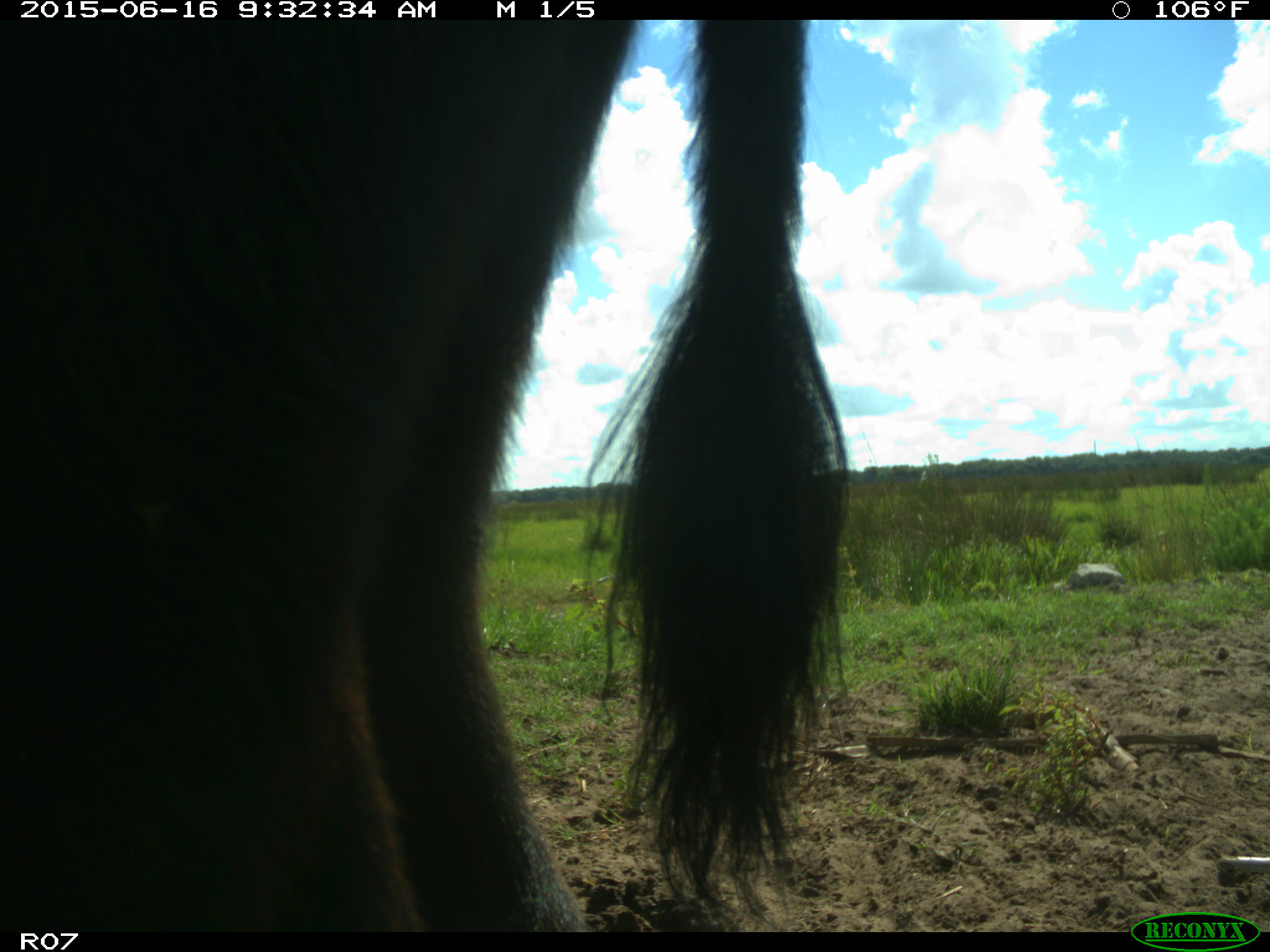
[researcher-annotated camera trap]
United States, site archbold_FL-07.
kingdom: Animalia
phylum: Chordata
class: Mammalia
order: Artiodactyla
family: Bovidae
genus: Bos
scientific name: Bos taurus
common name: domestic cow